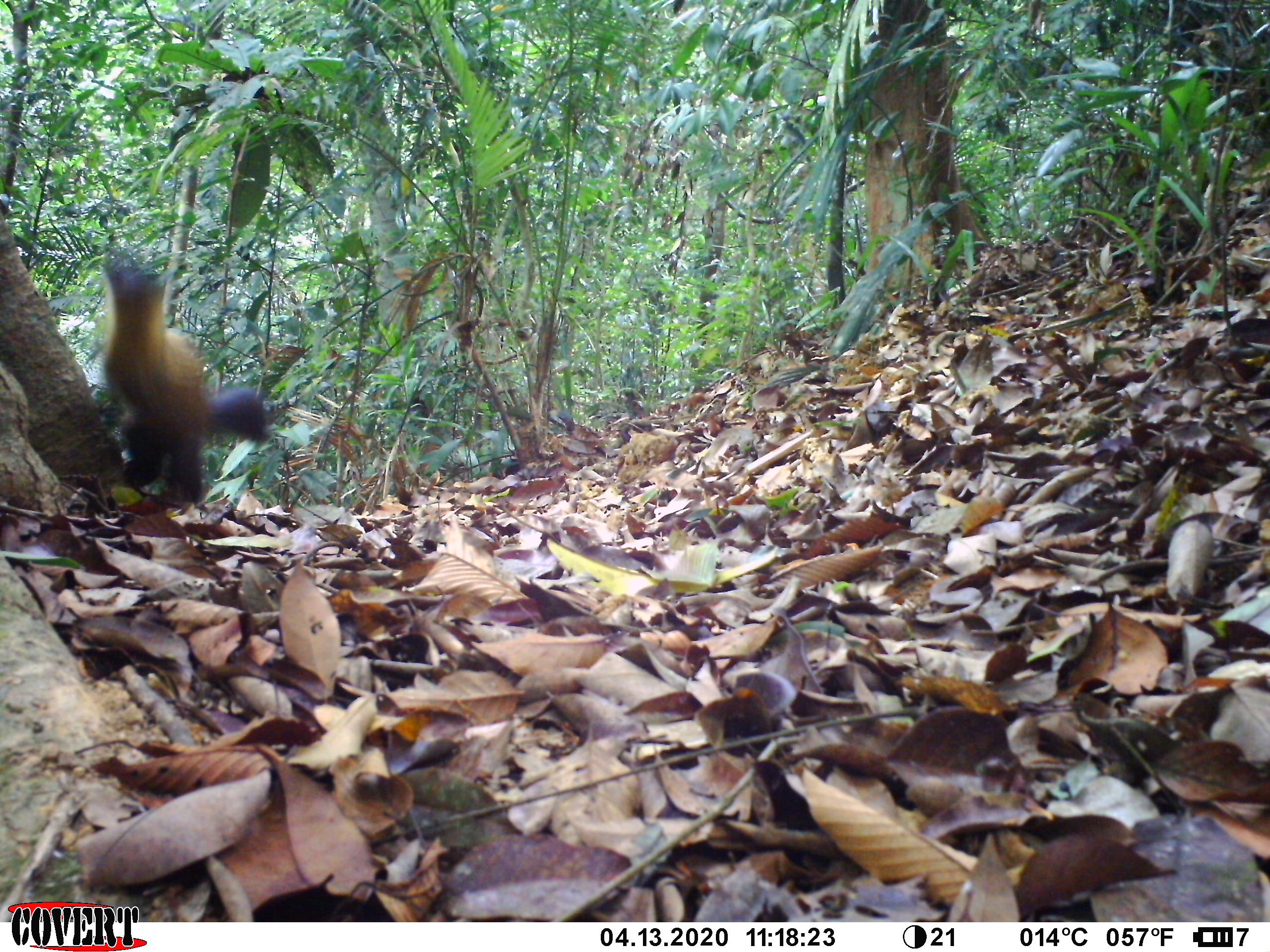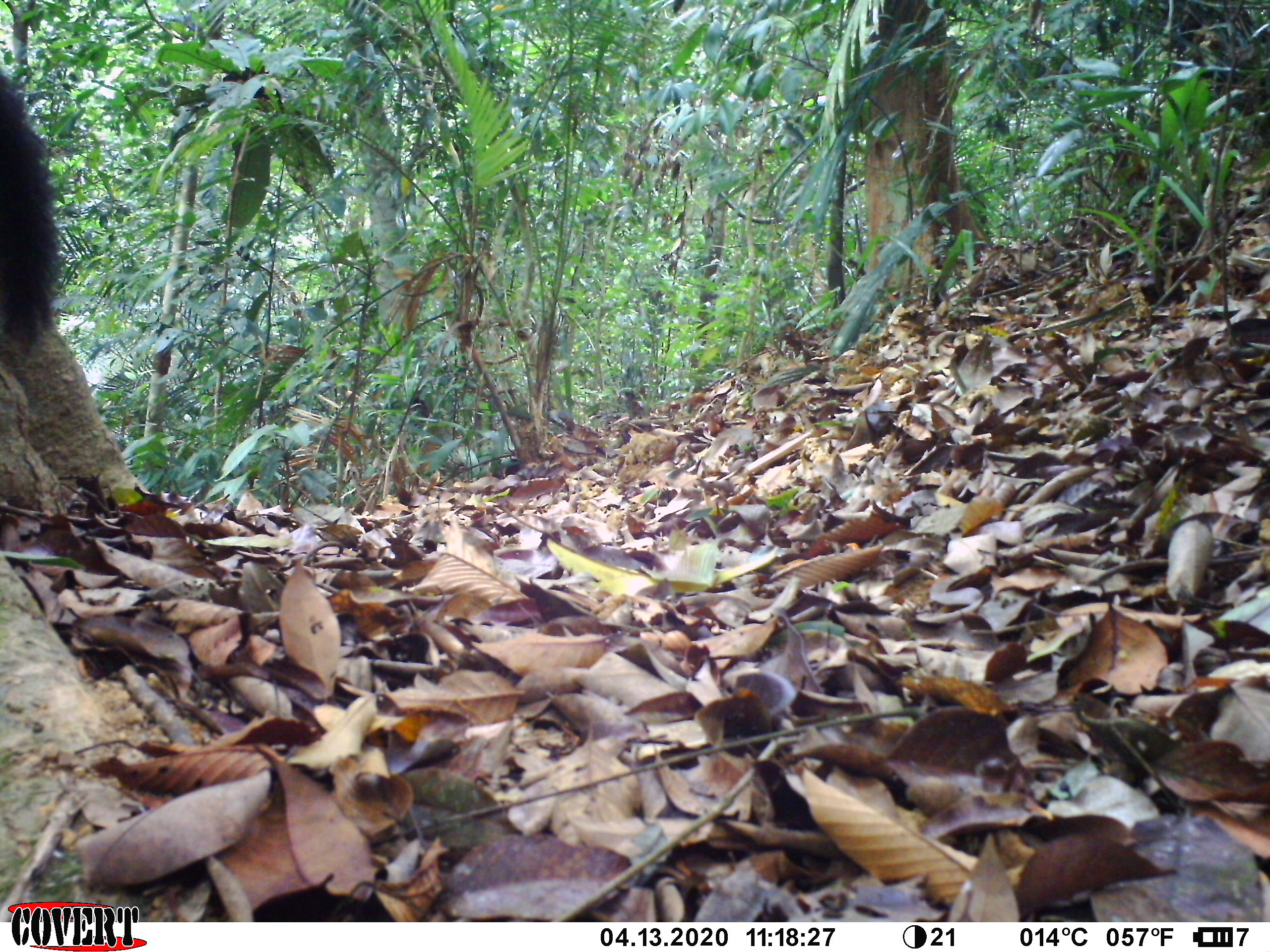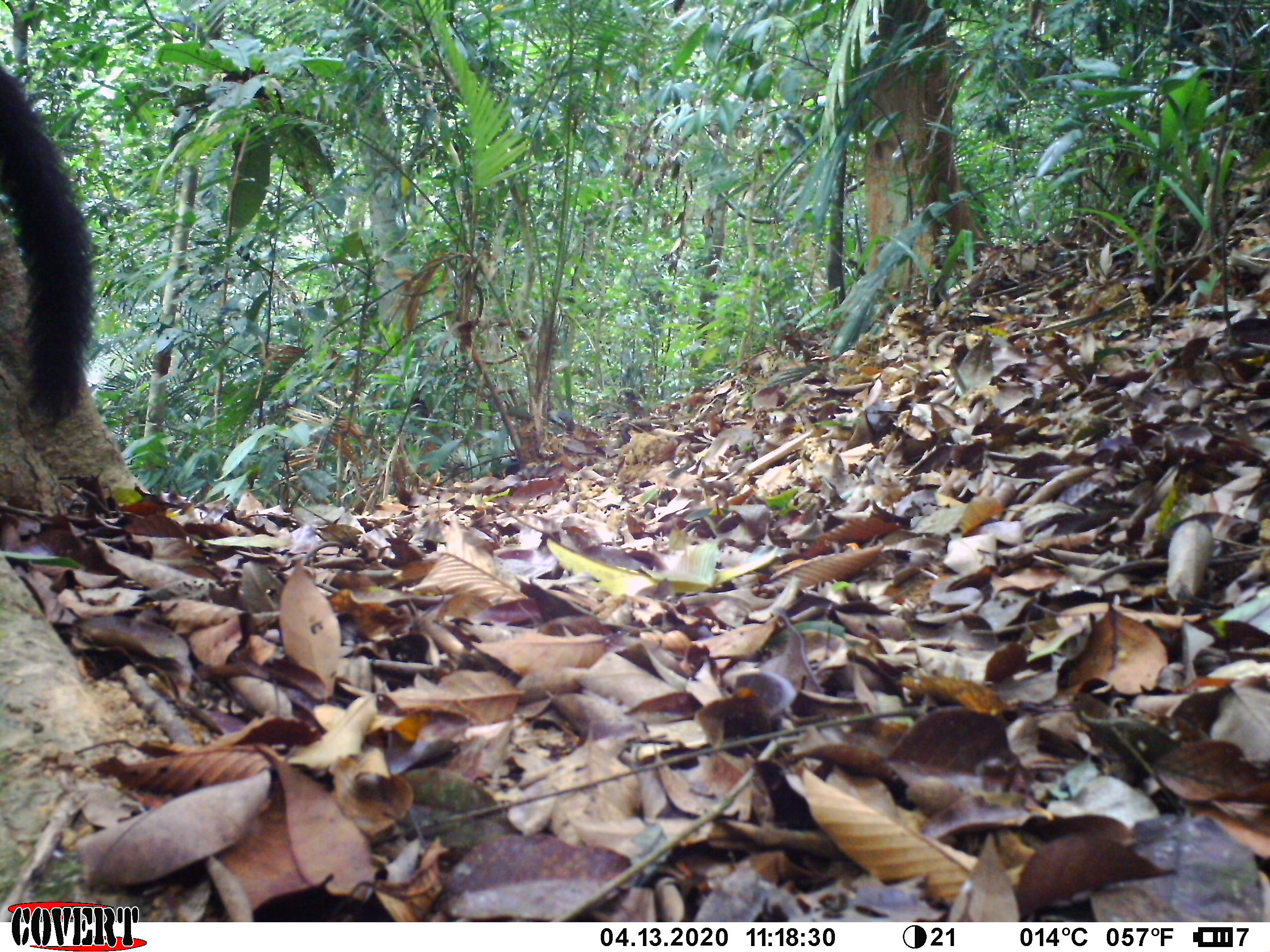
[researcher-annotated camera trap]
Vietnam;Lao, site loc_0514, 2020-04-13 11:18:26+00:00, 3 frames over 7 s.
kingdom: Animalia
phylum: Chordata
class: Mammalia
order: Carnivora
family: Mustelidae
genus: Martes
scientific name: Martes flavigula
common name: yellow-throated marten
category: yellow throated marten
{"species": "yellow throated marten (yellow-throated marten) (Martes flavigula)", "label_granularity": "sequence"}